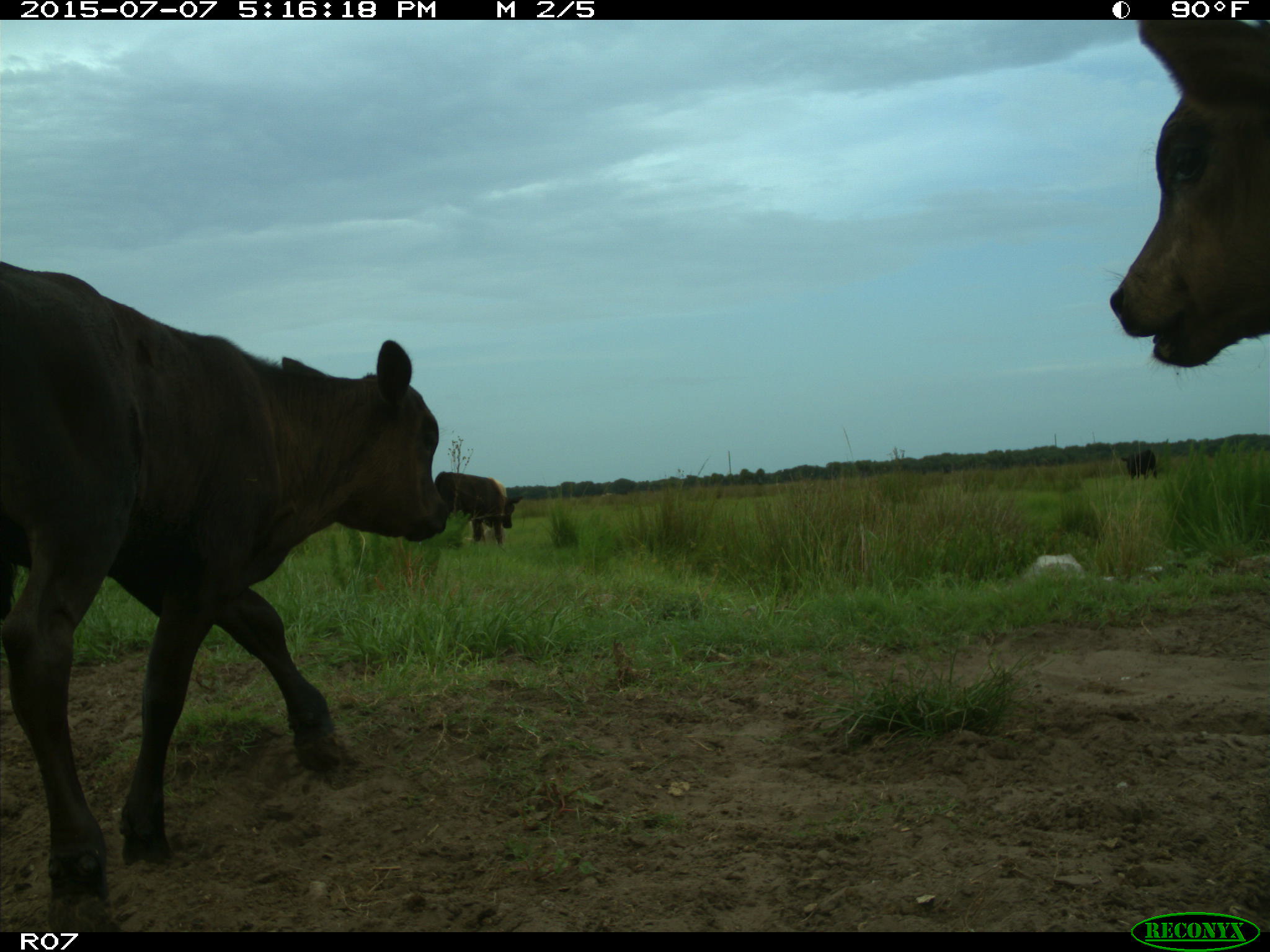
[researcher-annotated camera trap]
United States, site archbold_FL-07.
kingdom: Animalia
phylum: Chordata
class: Mammalia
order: Artiodactyla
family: Bovidae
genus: Bos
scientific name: Bos taurus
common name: domestic cow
Bos taurus (domestic cow).